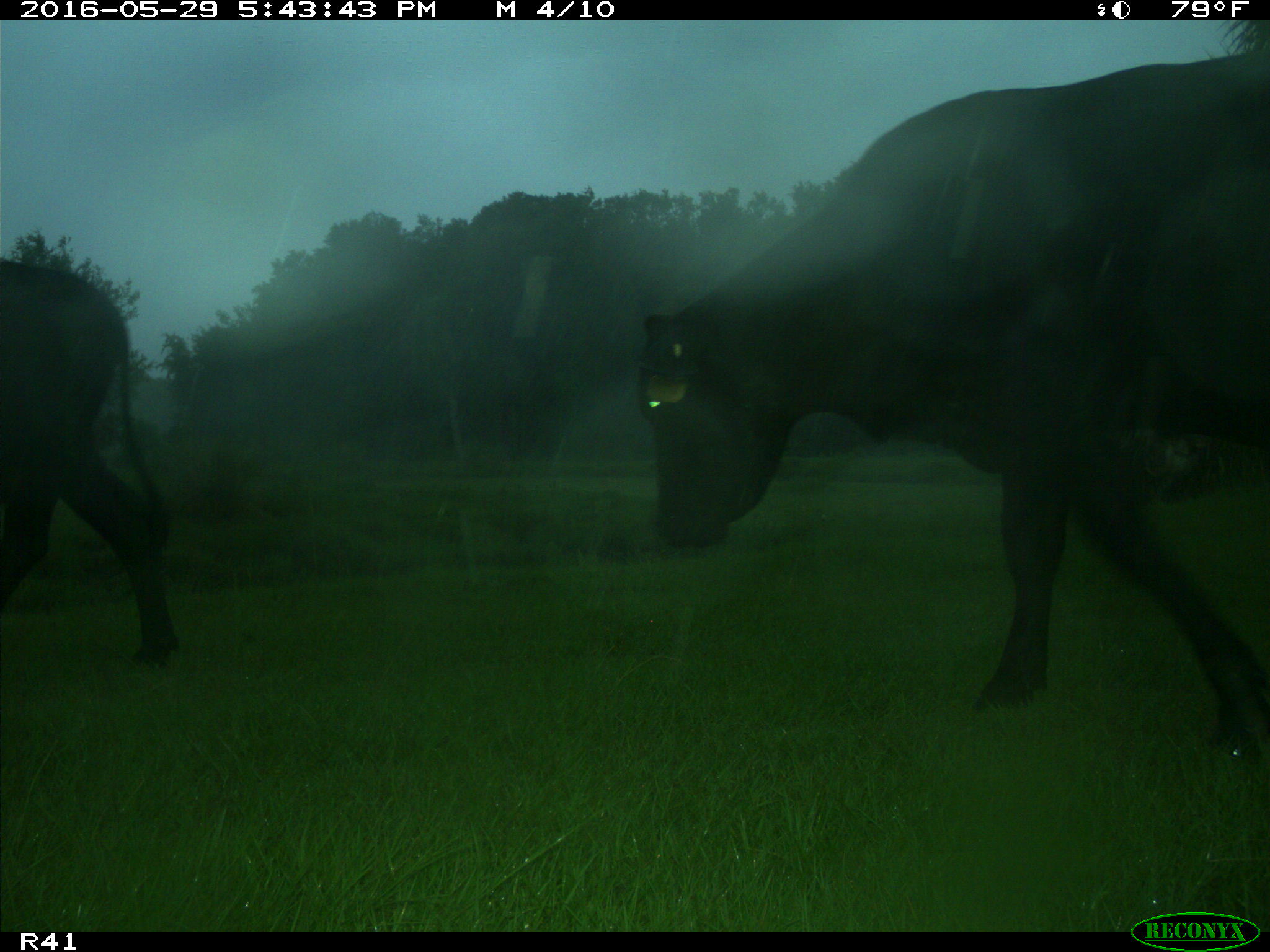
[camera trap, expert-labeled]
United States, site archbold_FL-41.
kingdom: Animalia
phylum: Chordata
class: Mammalia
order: Artiodactyla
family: Bovidae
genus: Bos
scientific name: Bos taurus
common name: domestic cow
Bos taurus (domestic cow).